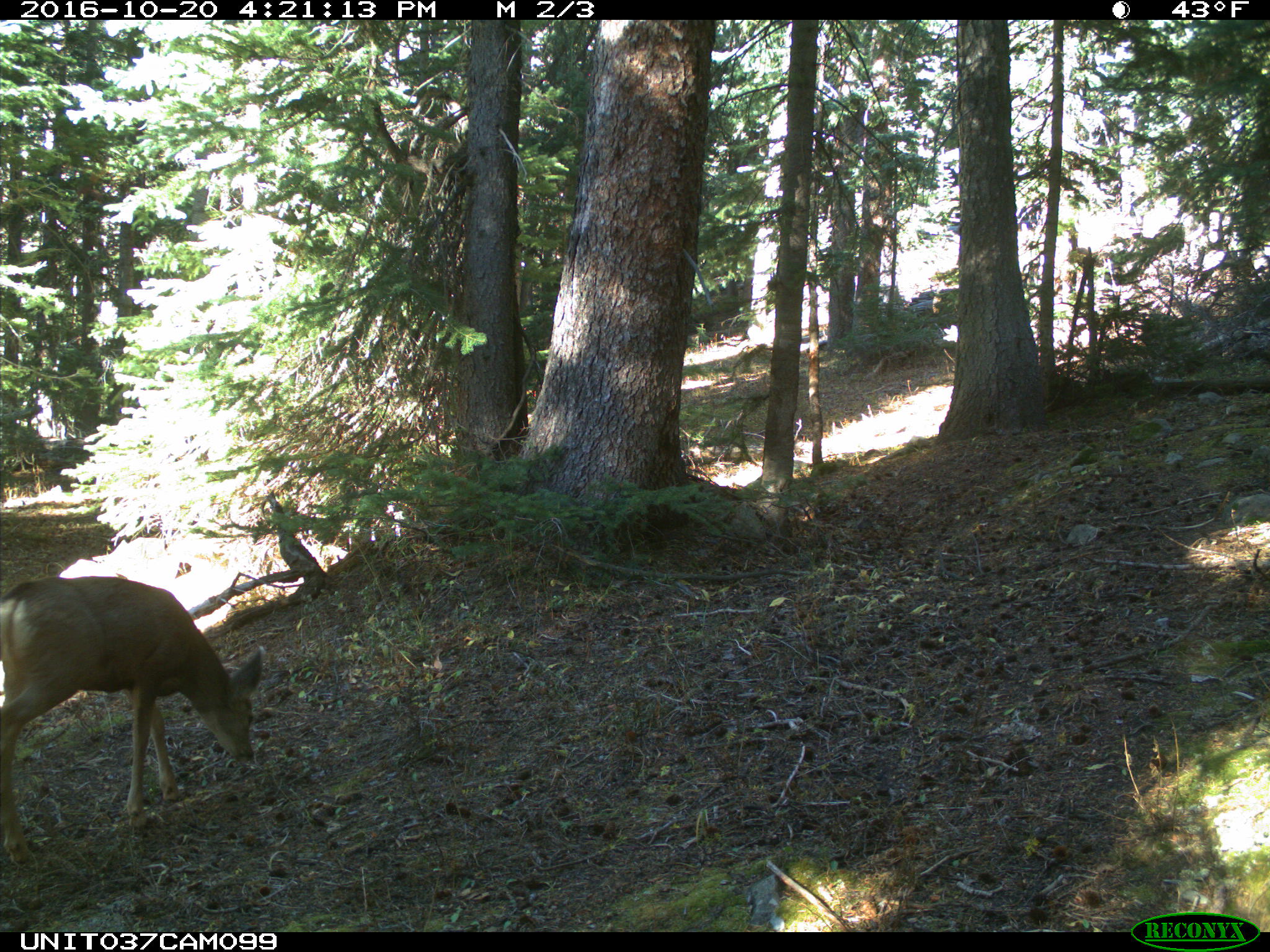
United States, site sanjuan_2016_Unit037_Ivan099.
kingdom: Animalia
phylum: Chordata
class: Mammalia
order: Artiodactyla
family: Cervidae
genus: Odocoileus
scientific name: Odocoileus hemionus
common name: mule deer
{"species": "Odocoileus hemionus (mule deer)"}